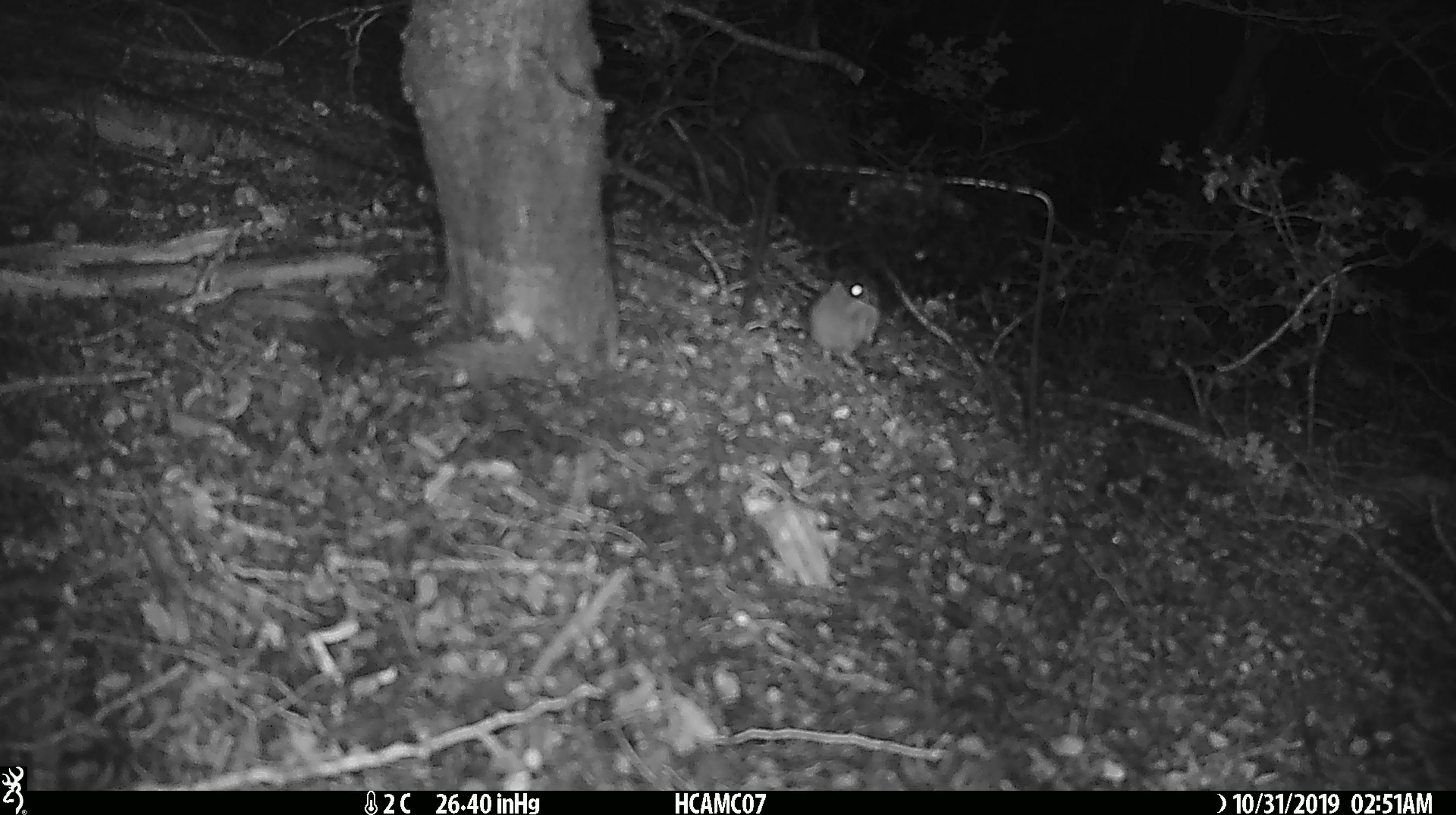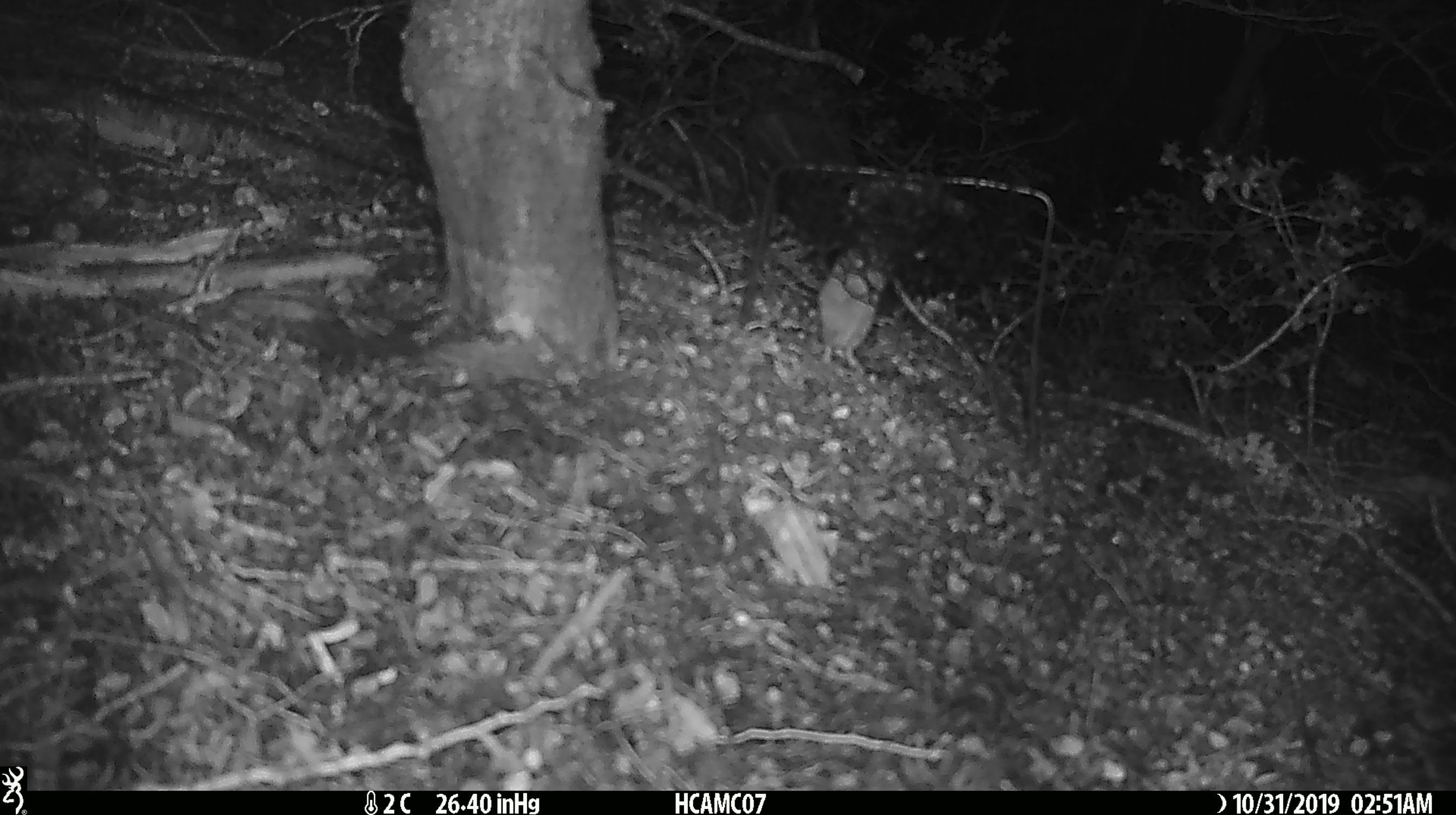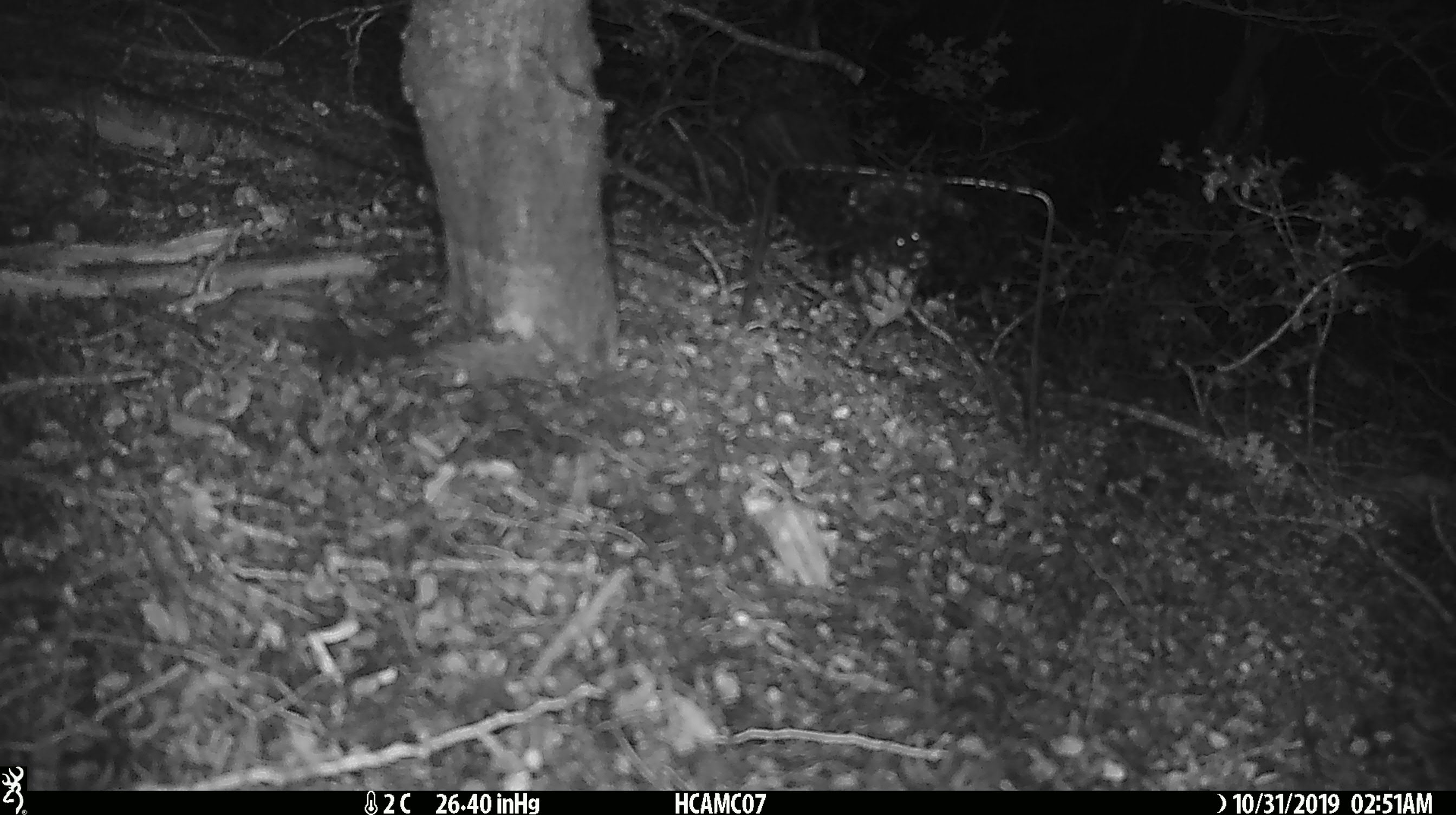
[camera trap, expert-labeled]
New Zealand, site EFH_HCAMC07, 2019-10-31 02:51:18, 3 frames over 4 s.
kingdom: Animalia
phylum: Chordata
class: Mammalia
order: Rodentia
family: Muridae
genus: Mus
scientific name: Mus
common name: mouse